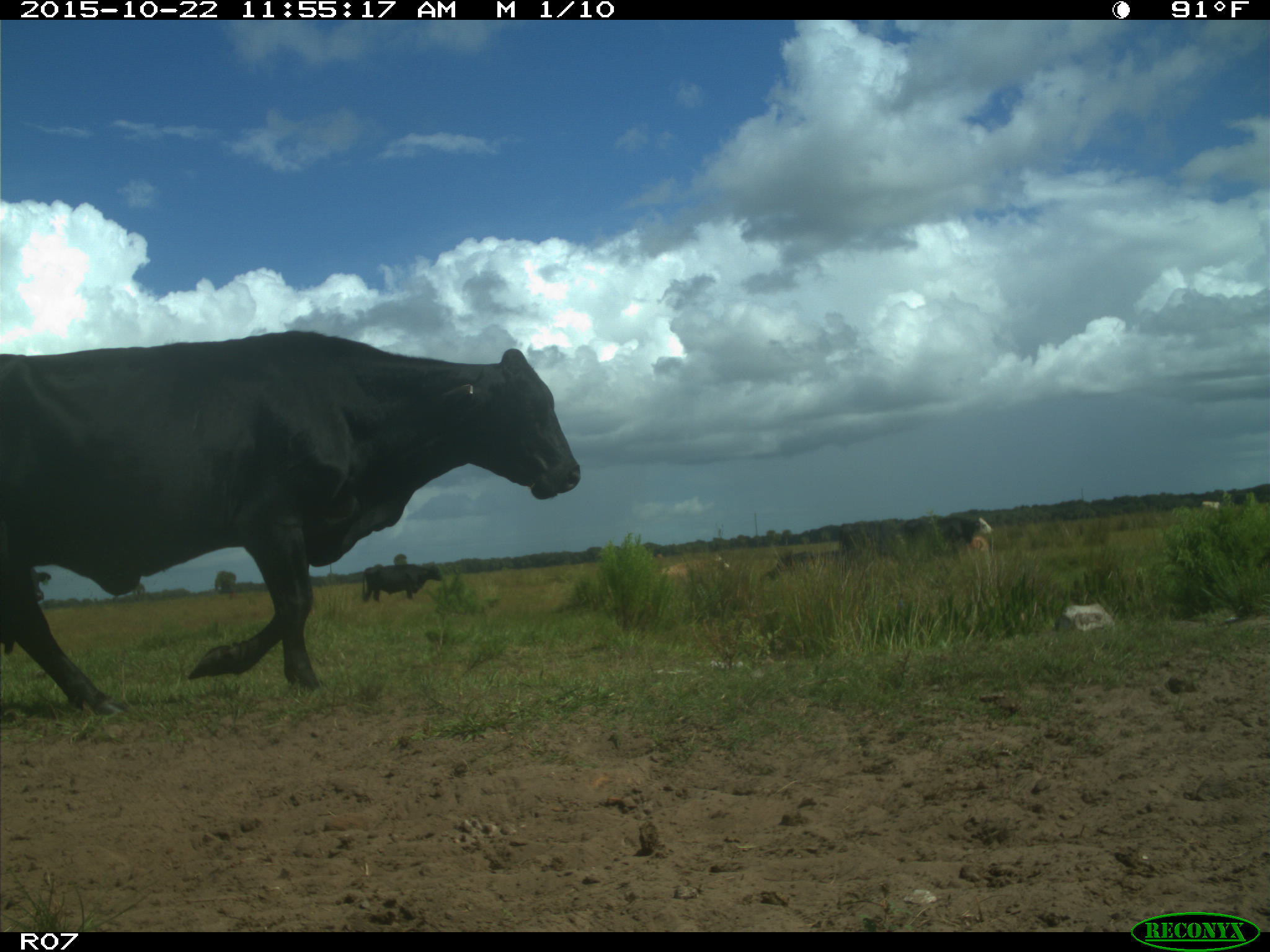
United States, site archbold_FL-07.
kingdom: Animalia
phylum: Chordata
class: Mammalia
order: Artiodactyla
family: Bovidae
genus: Bos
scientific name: Bos taurus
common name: domestic cow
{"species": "Bos taurus (domestic cow)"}